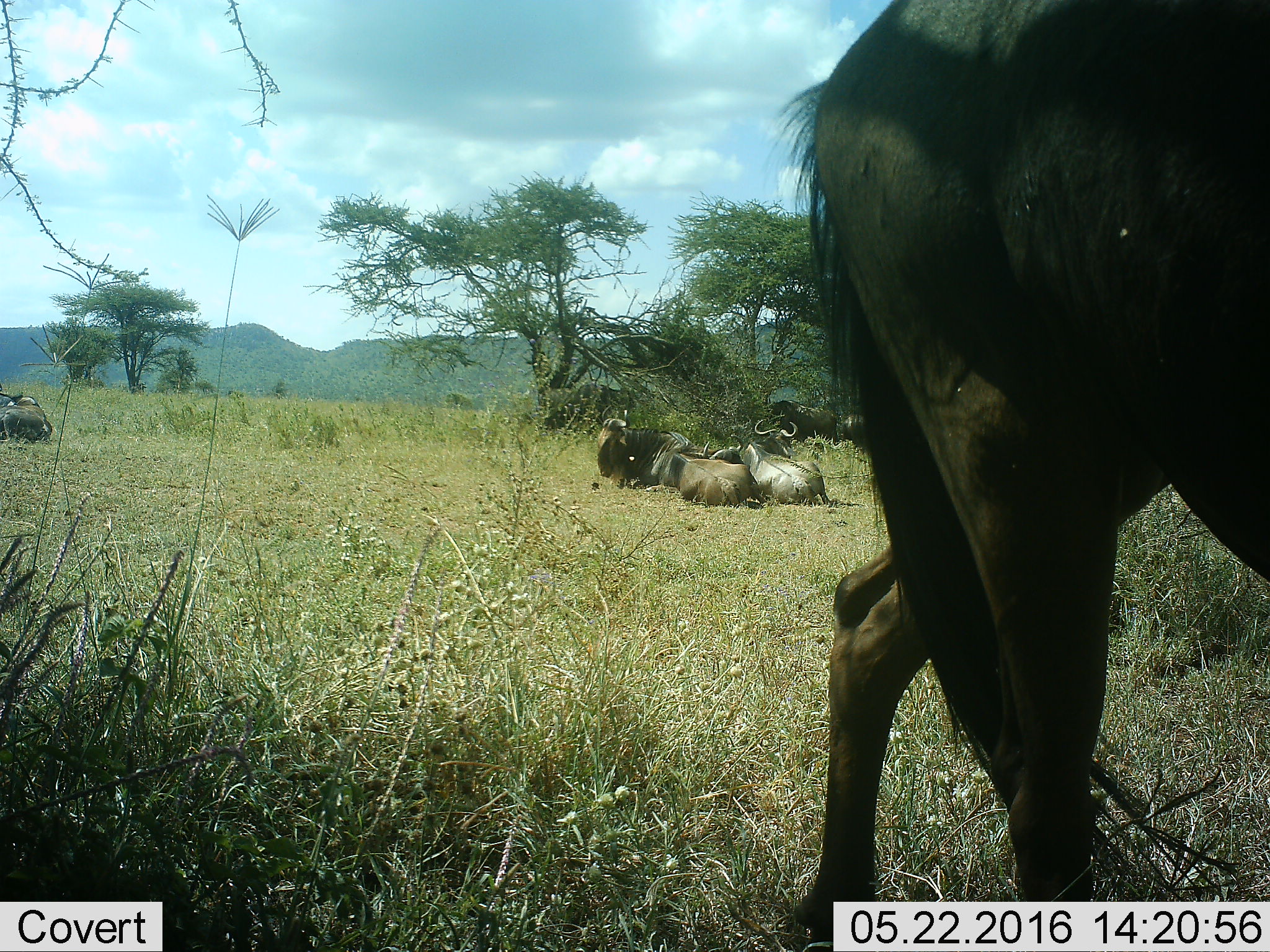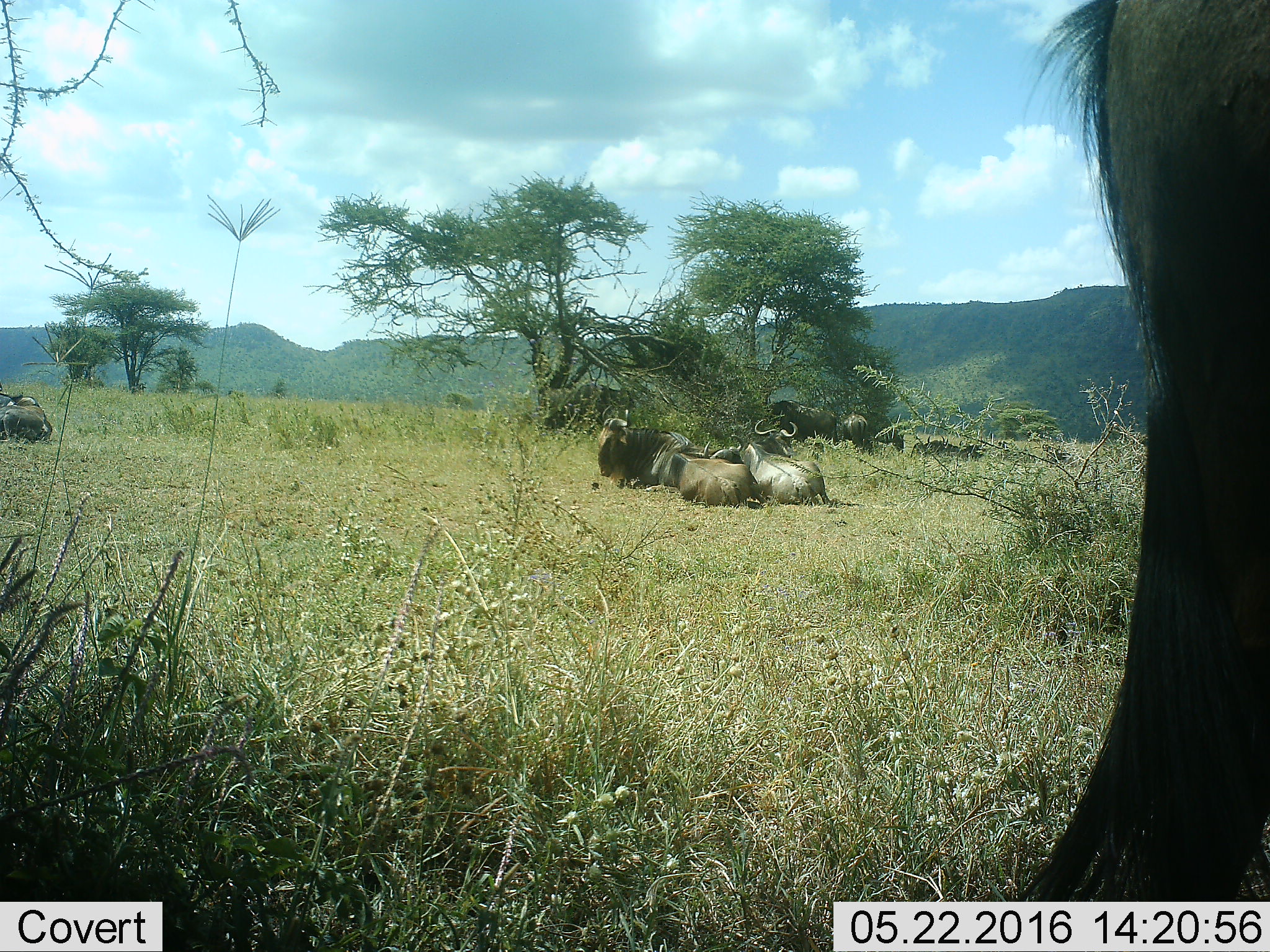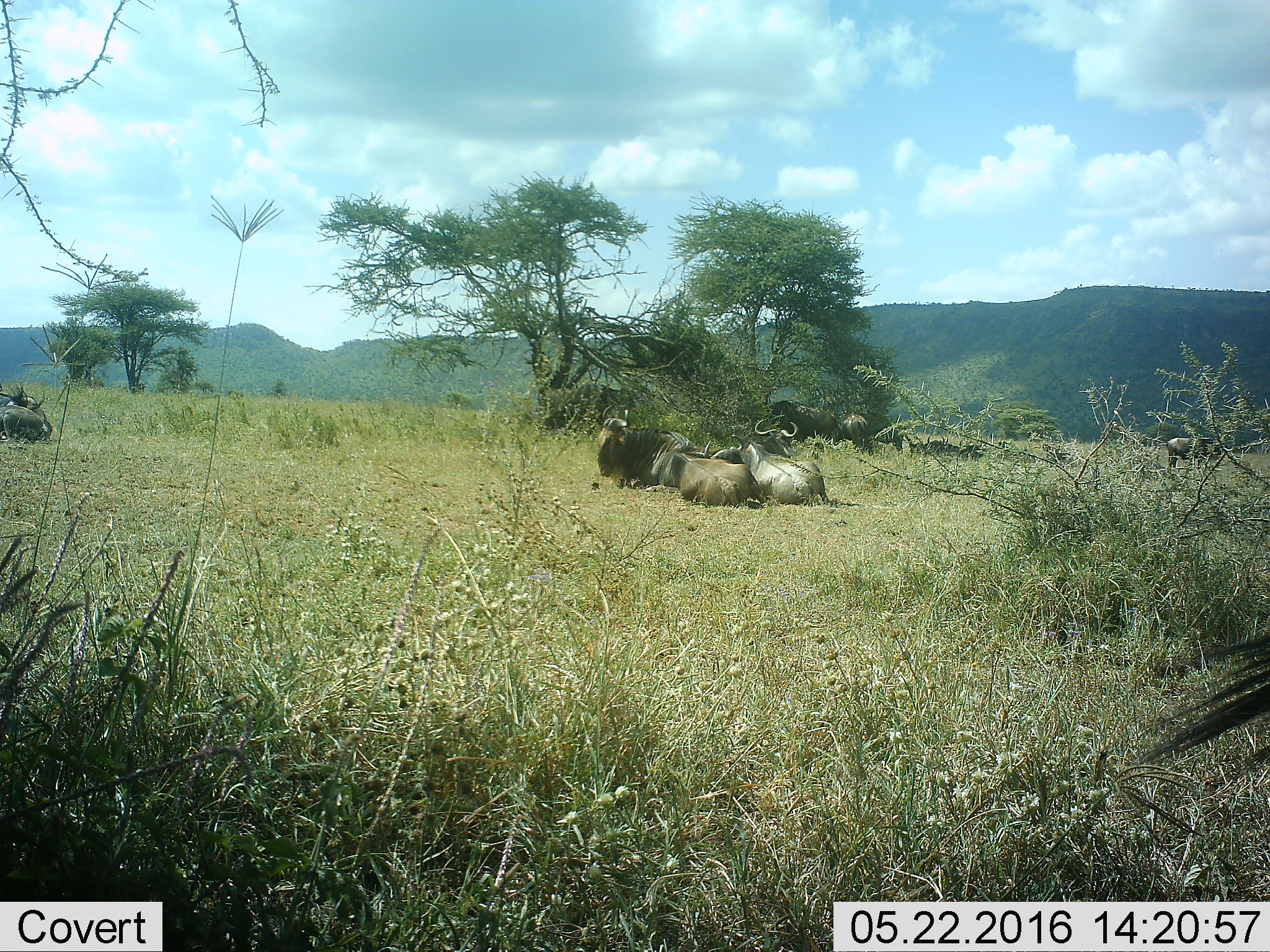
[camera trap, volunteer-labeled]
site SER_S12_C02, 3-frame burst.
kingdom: Animalia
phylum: Chordata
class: Mammalia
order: Artiodactyla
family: Bovidae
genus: Connochaetes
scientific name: Connochaetes taurinus taurinus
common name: blue wildebeest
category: wildebeestblue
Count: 11-50.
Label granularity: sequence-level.